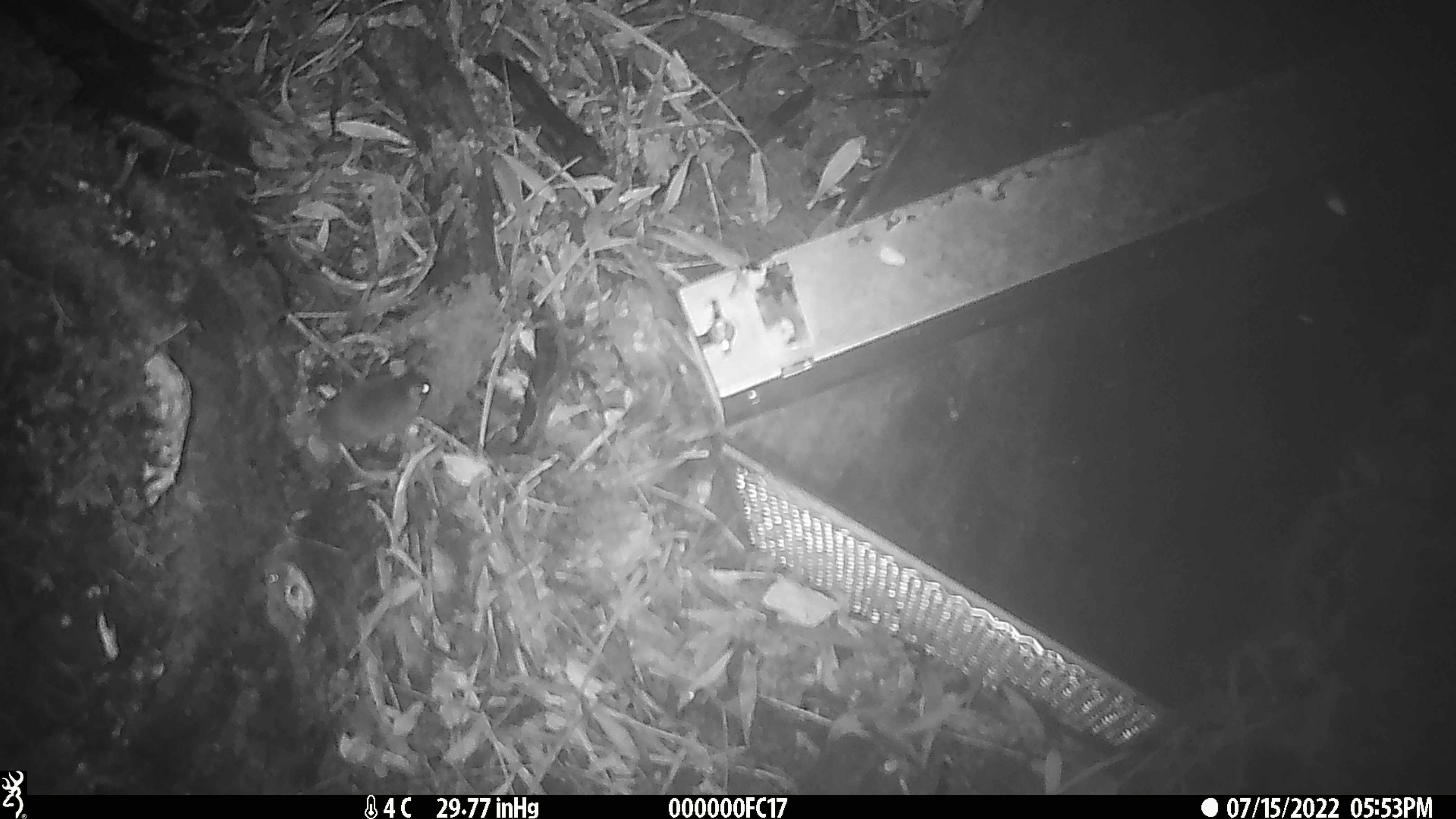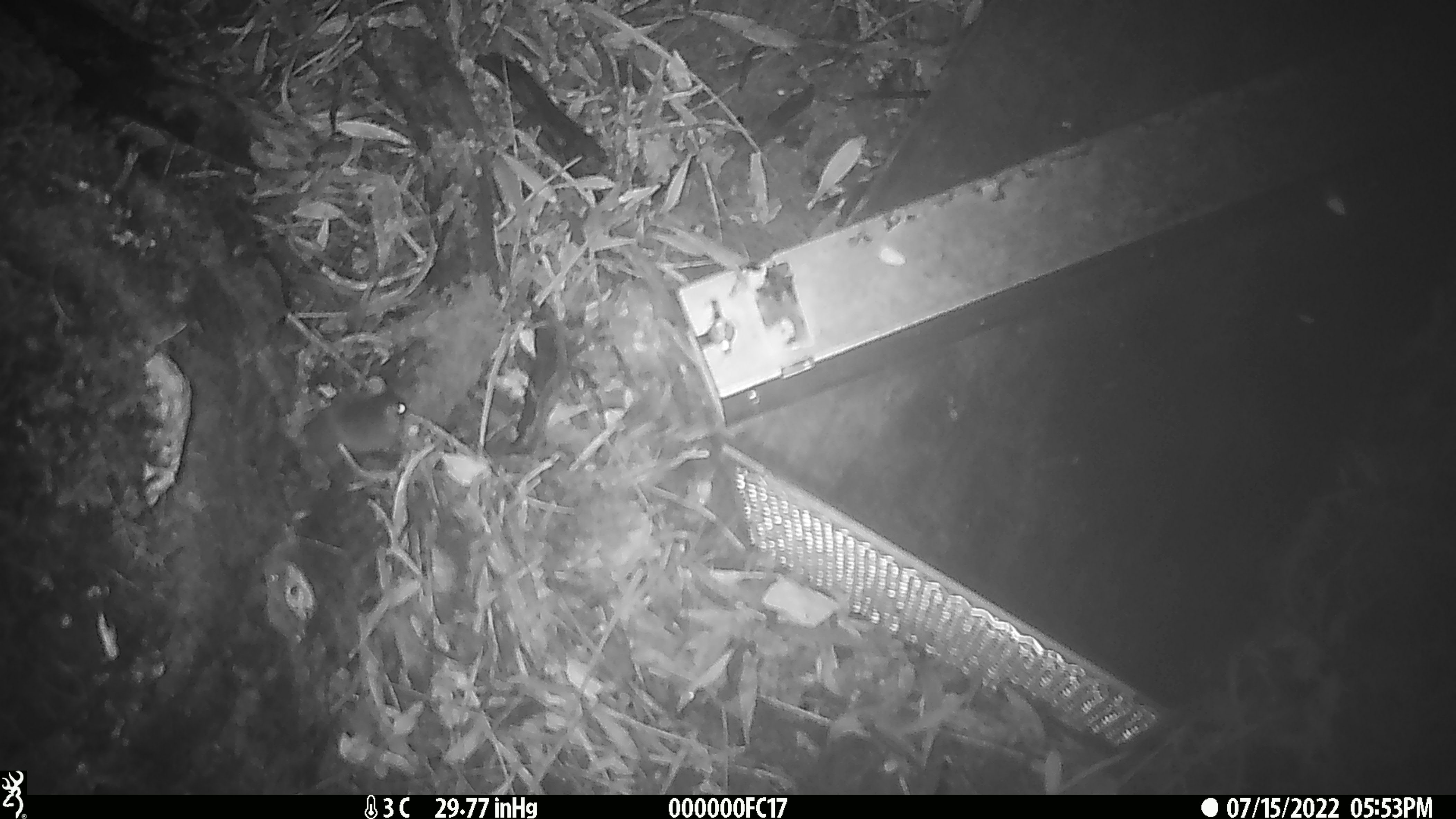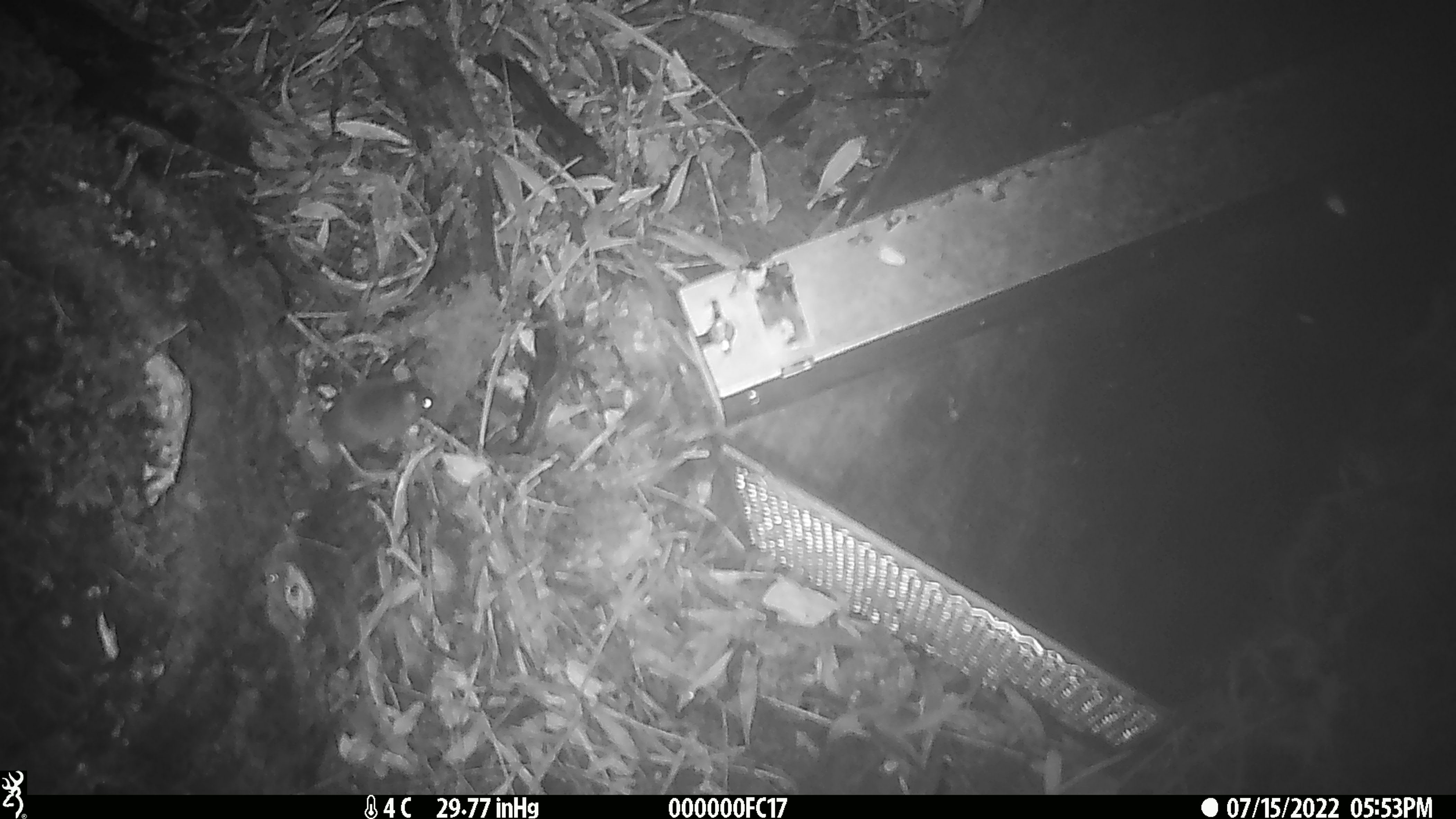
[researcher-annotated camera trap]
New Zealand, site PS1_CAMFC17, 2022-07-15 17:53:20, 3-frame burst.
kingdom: Animalia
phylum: Chordata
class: Mammalia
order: Rodentia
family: Muridae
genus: Mus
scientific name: Mus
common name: mouse